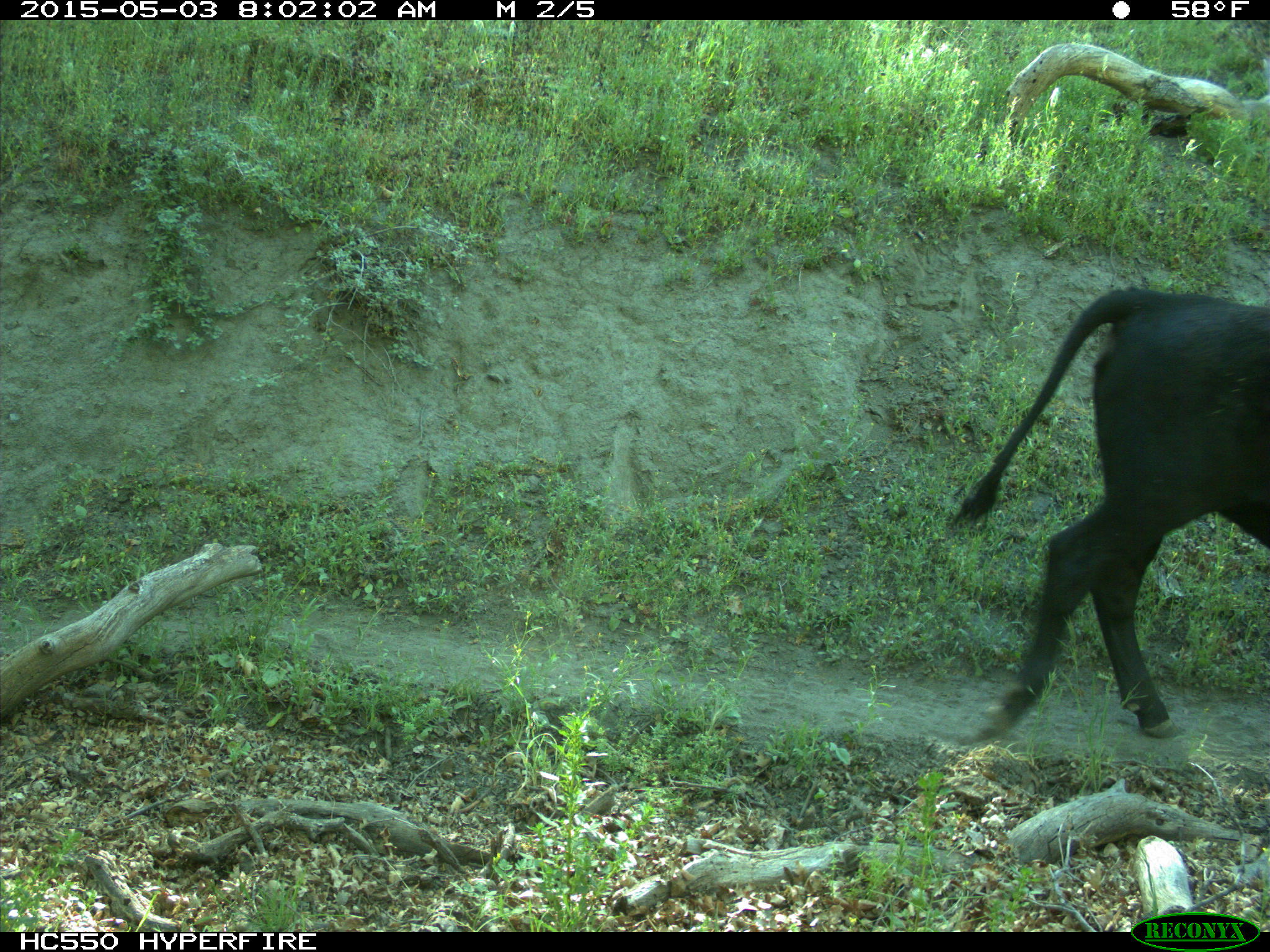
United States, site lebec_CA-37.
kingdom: Animalia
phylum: Chordata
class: Mammalia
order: Artiodactyla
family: Bovidae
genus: Bos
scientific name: Bos taurus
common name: domestic cow